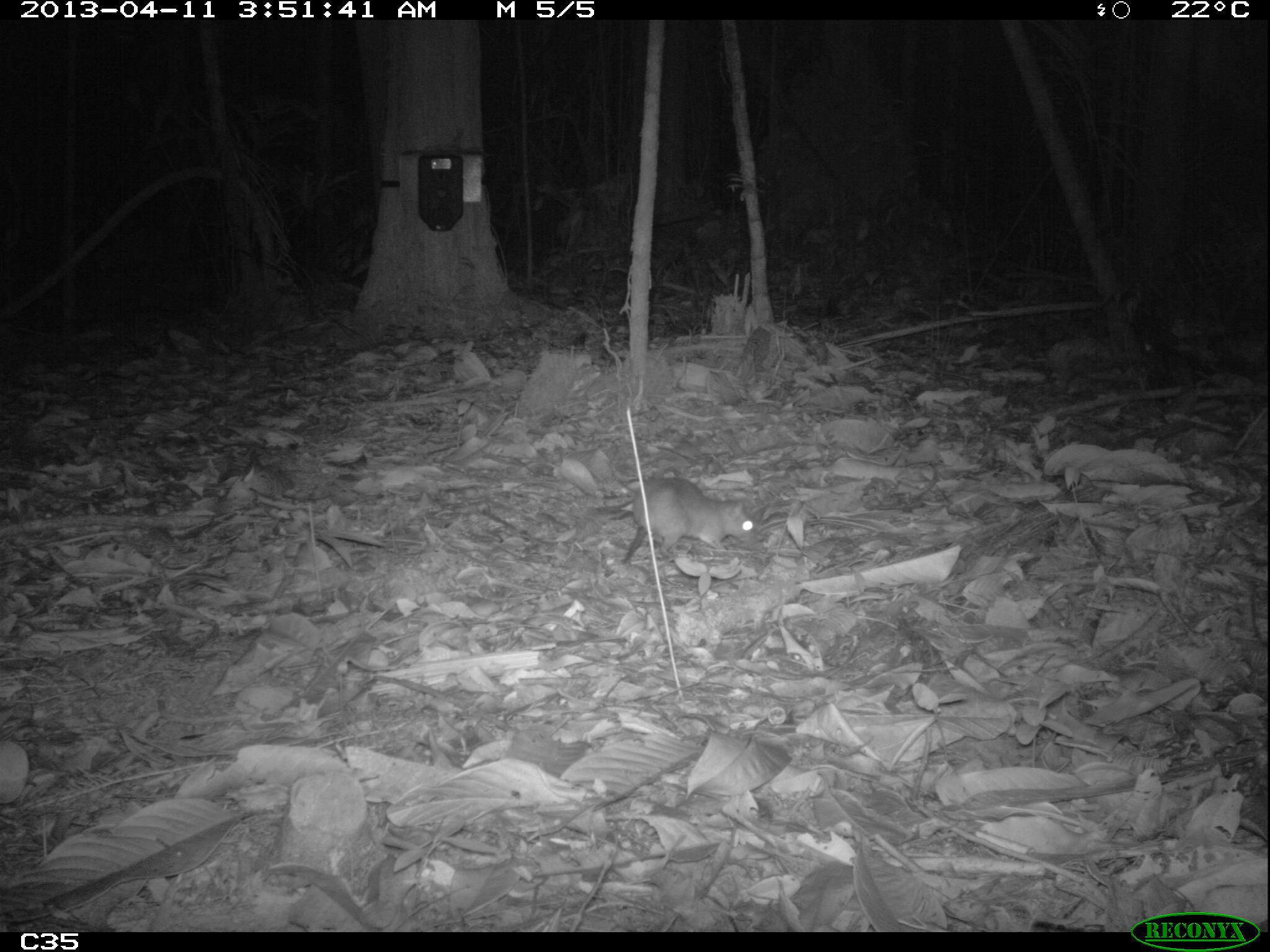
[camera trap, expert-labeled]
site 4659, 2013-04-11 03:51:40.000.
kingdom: Animalia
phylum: Chordata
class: Mammalia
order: Rodentia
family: Muridae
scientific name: Muridae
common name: mice, rats, and gerbils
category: unknown mouse or rat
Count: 1.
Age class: adult.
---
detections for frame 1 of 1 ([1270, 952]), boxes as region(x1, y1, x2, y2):
unknown mouse or rat: region(600, 476, 756, 568)